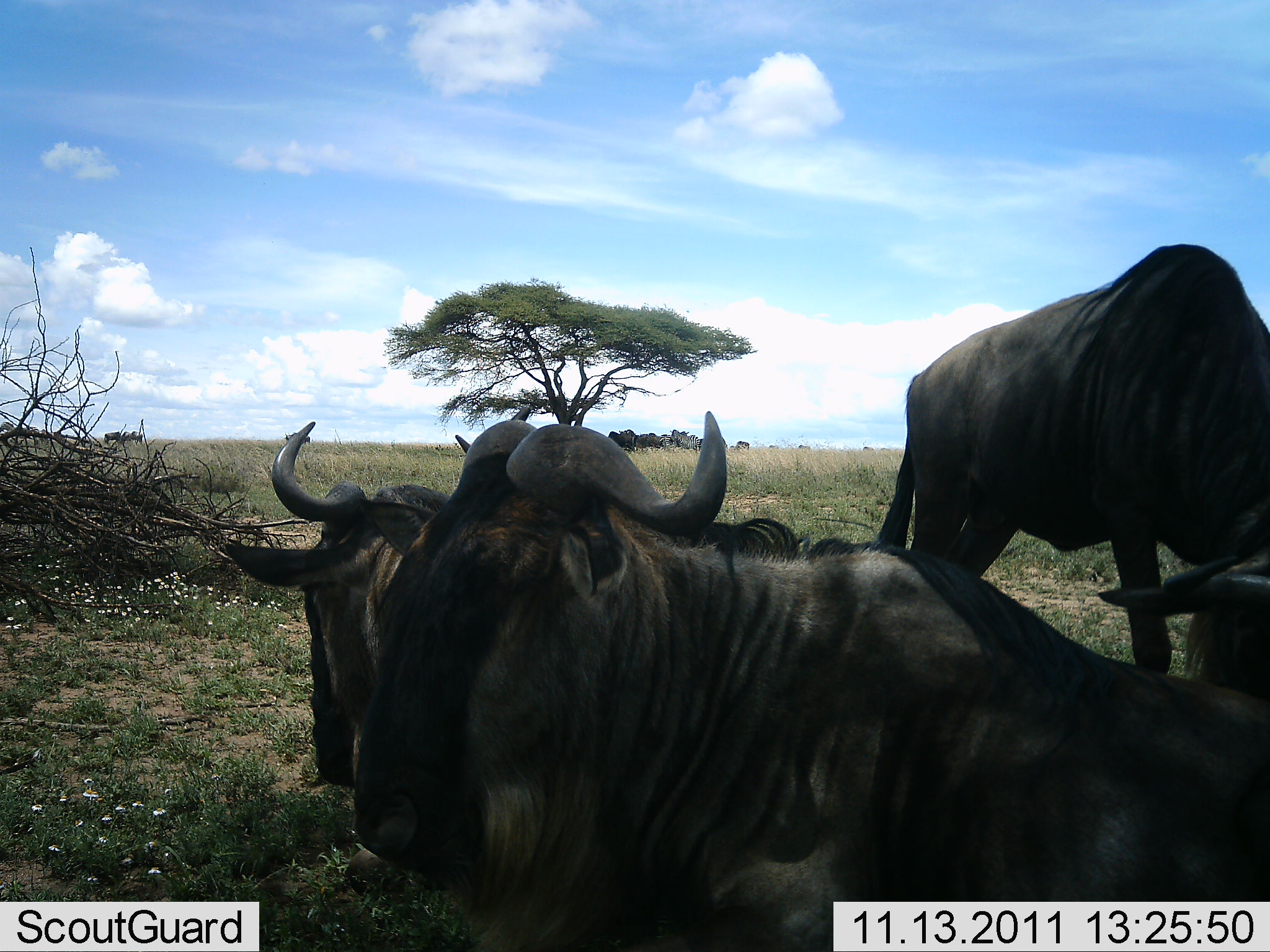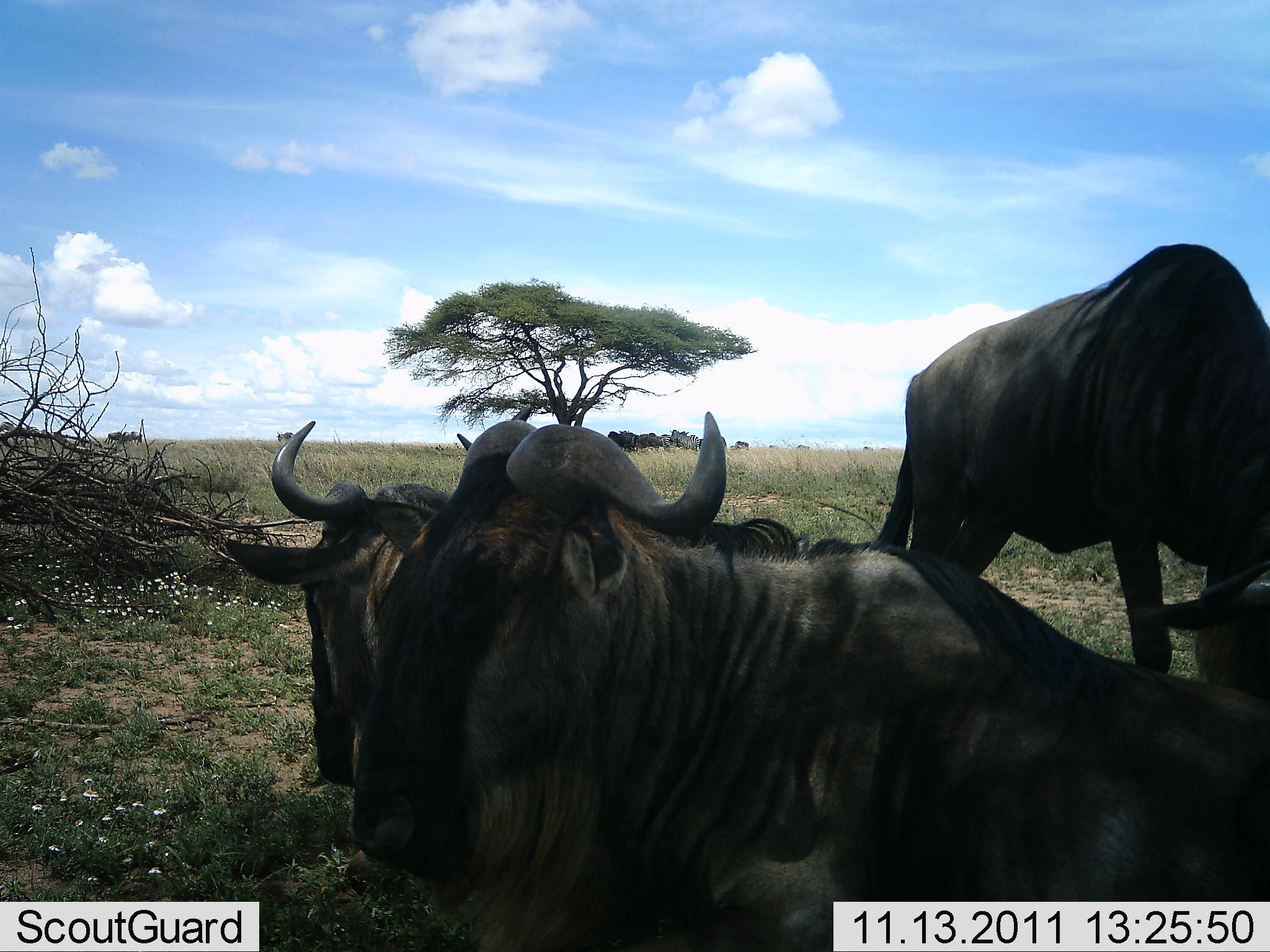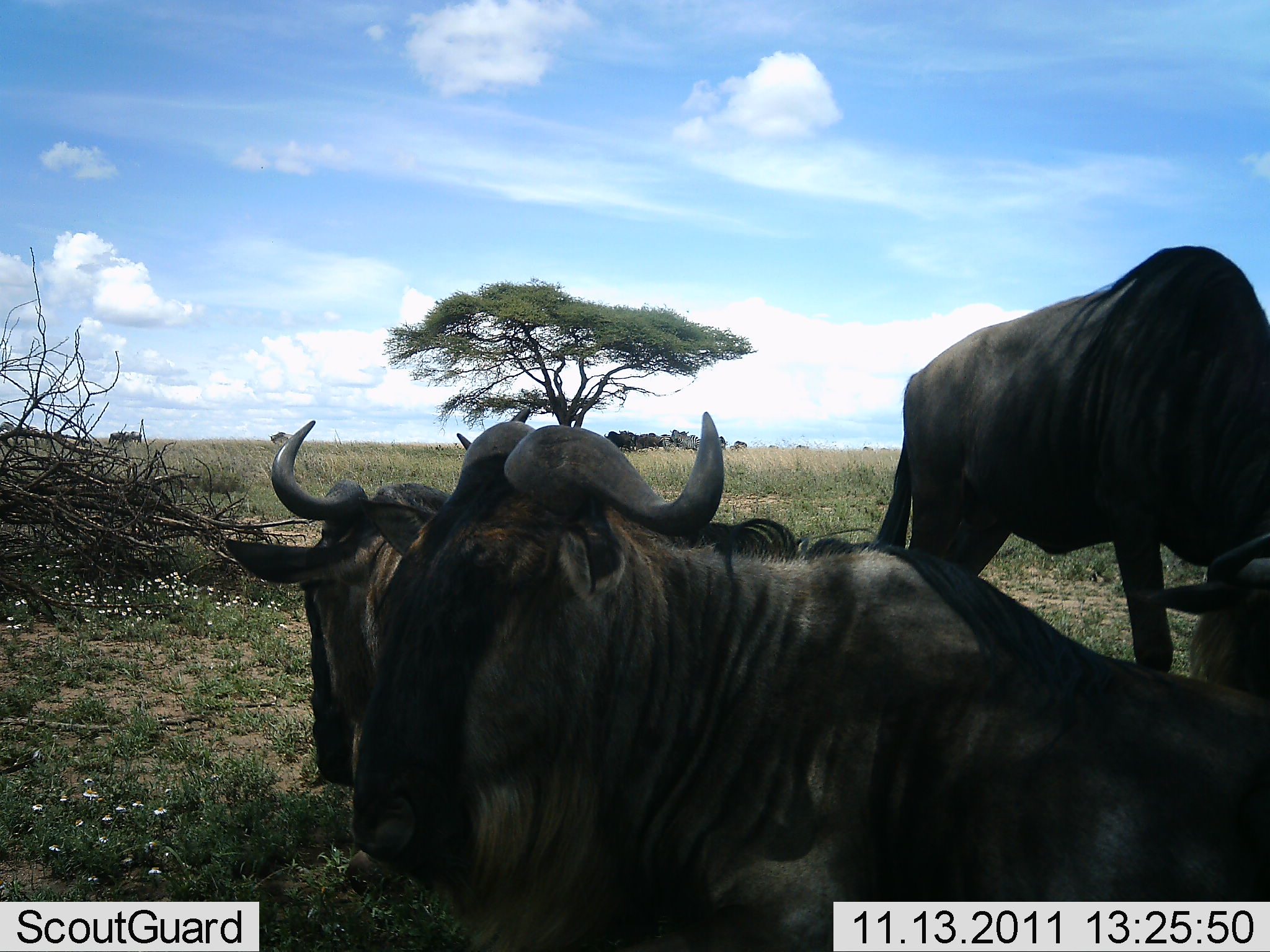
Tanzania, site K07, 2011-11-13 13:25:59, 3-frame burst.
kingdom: Animalia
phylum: Chordata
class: Mammalia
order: Artiodactyla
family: Bovidae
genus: Connochaetes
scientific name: Connochaetes taurinus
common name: blue wildebeest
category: wildebeest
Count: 3.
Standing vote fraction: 50%.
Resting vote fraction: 100%.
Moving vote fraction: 20%.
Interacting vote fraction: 10%.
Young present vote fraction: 0%.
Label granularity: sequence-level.